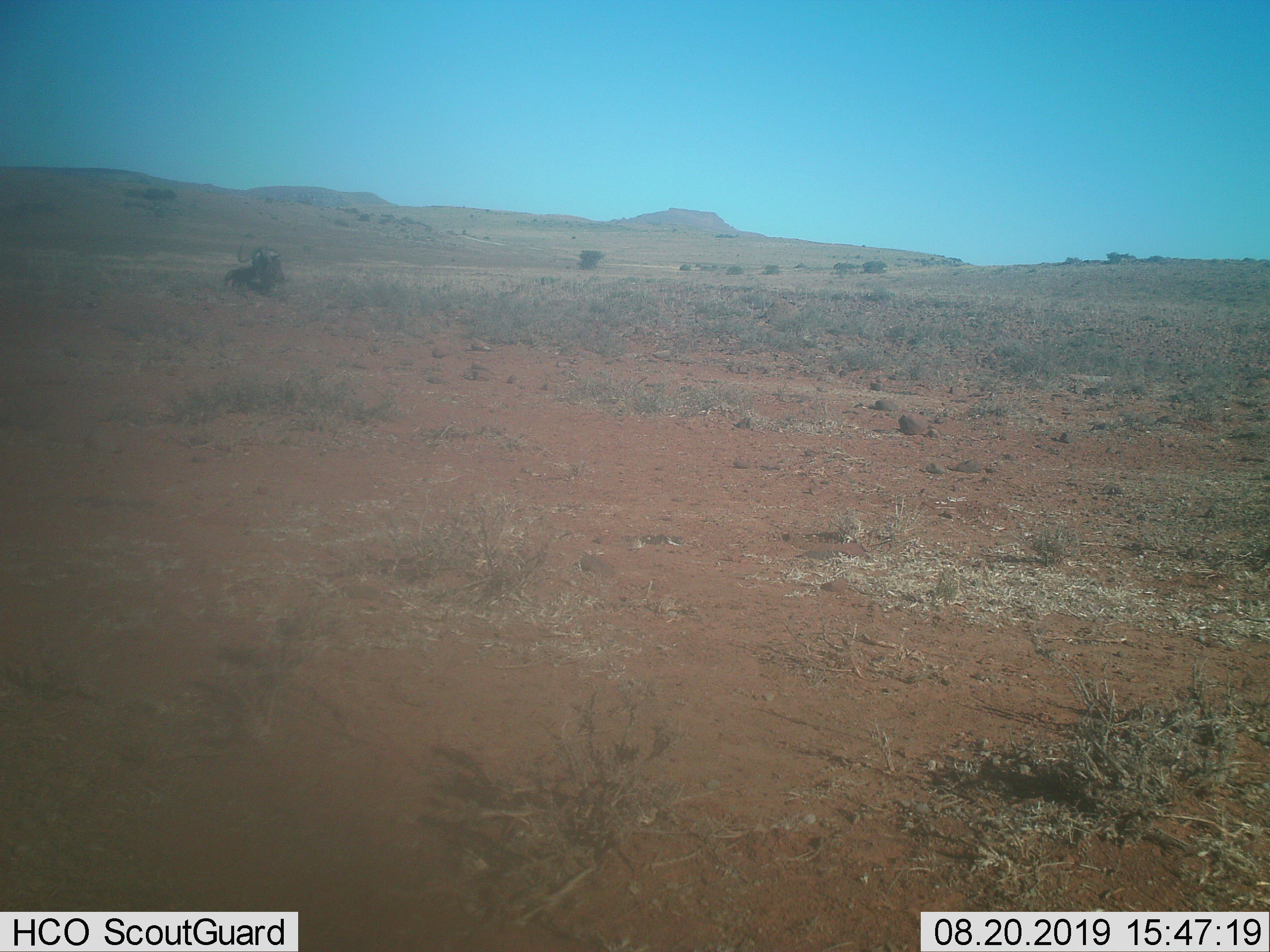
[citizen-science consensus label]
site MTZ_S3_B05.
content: unidentified animal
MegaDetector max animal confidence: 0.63